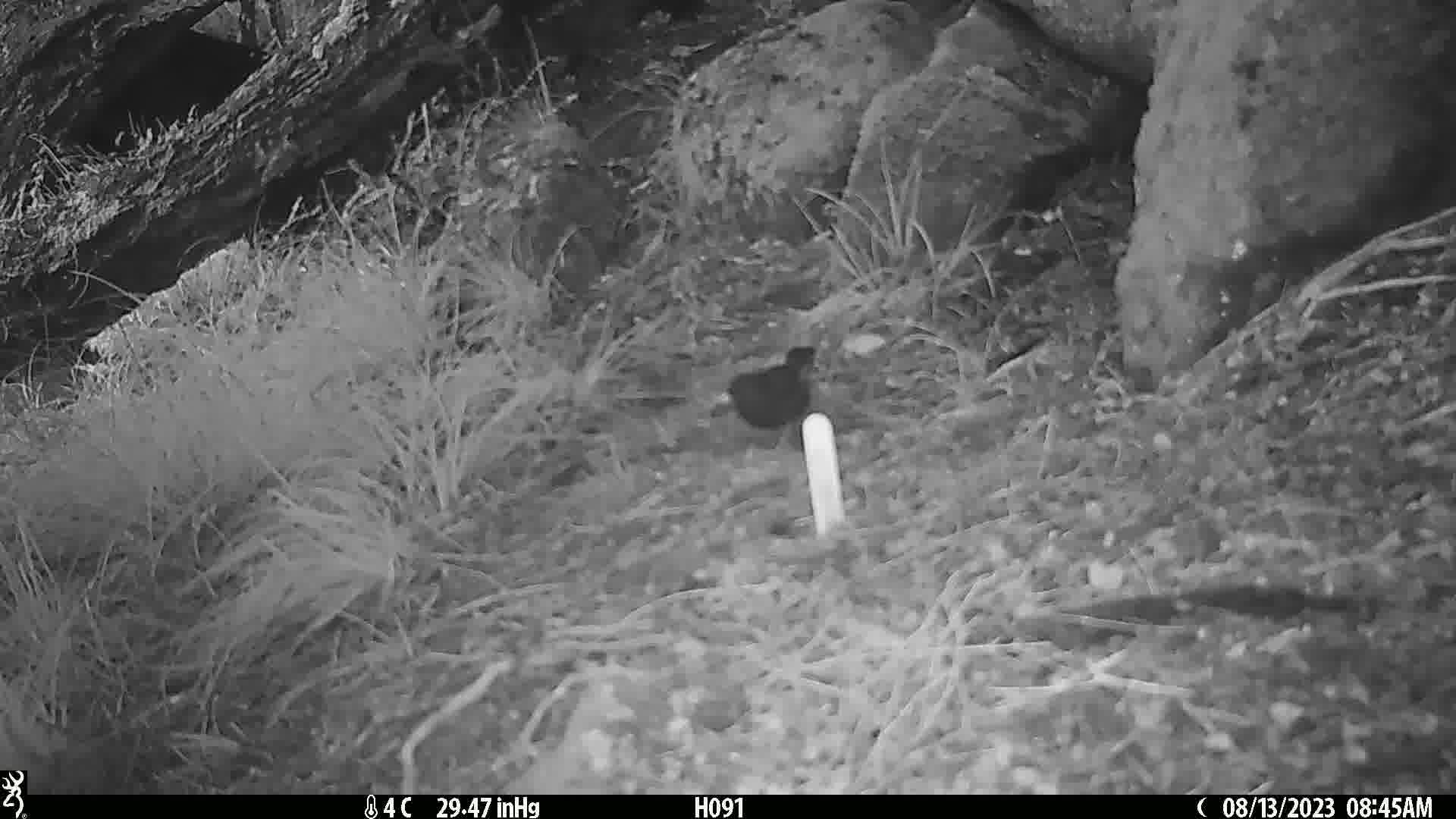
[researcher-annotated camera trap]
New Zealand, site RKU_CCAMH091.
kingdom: Animalia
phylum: Chordata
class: Aves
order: Passeriformes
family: Turdidae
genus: Turdus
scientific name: Turdus merula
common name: eurasian blackbird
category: blackbird